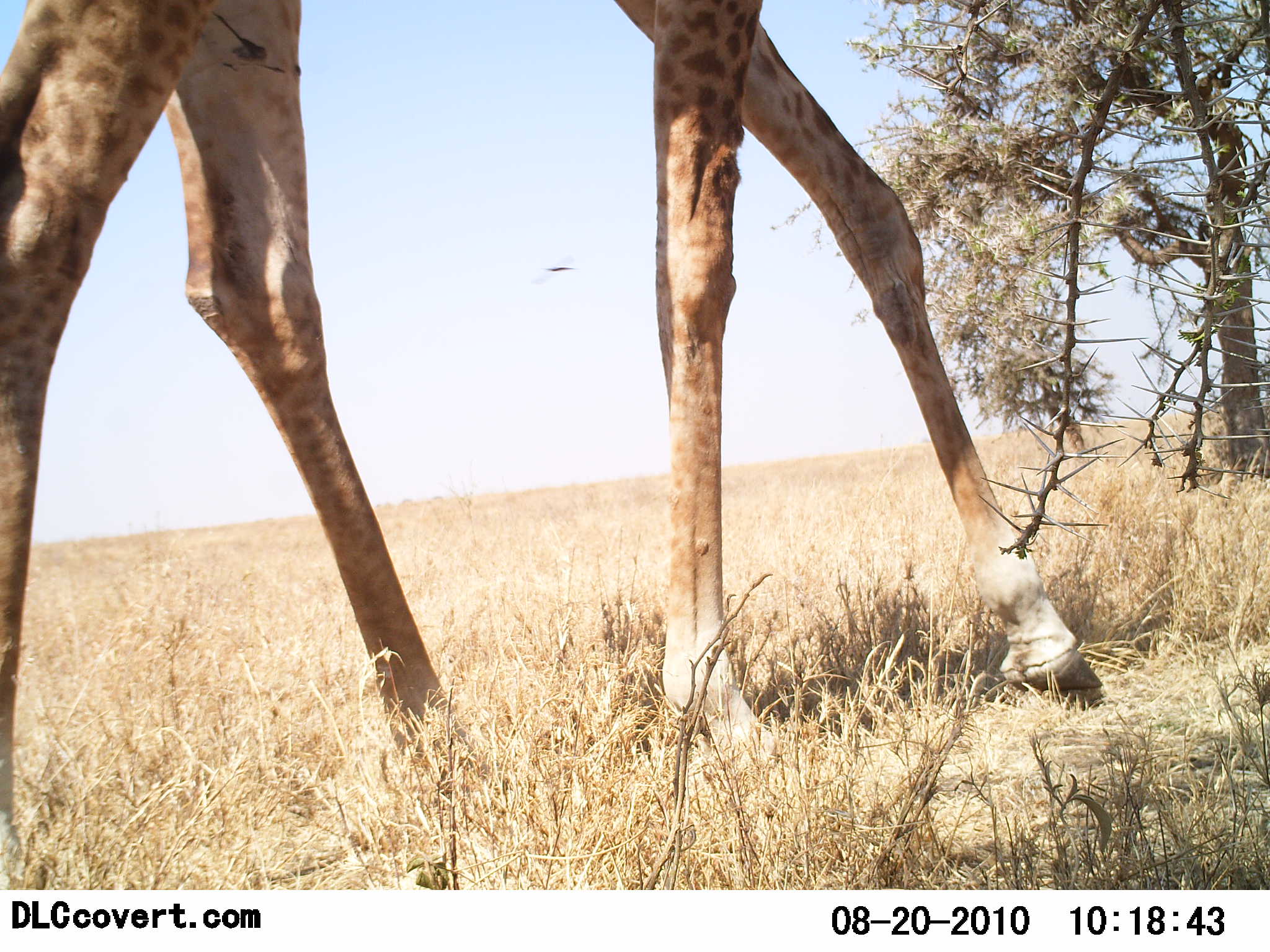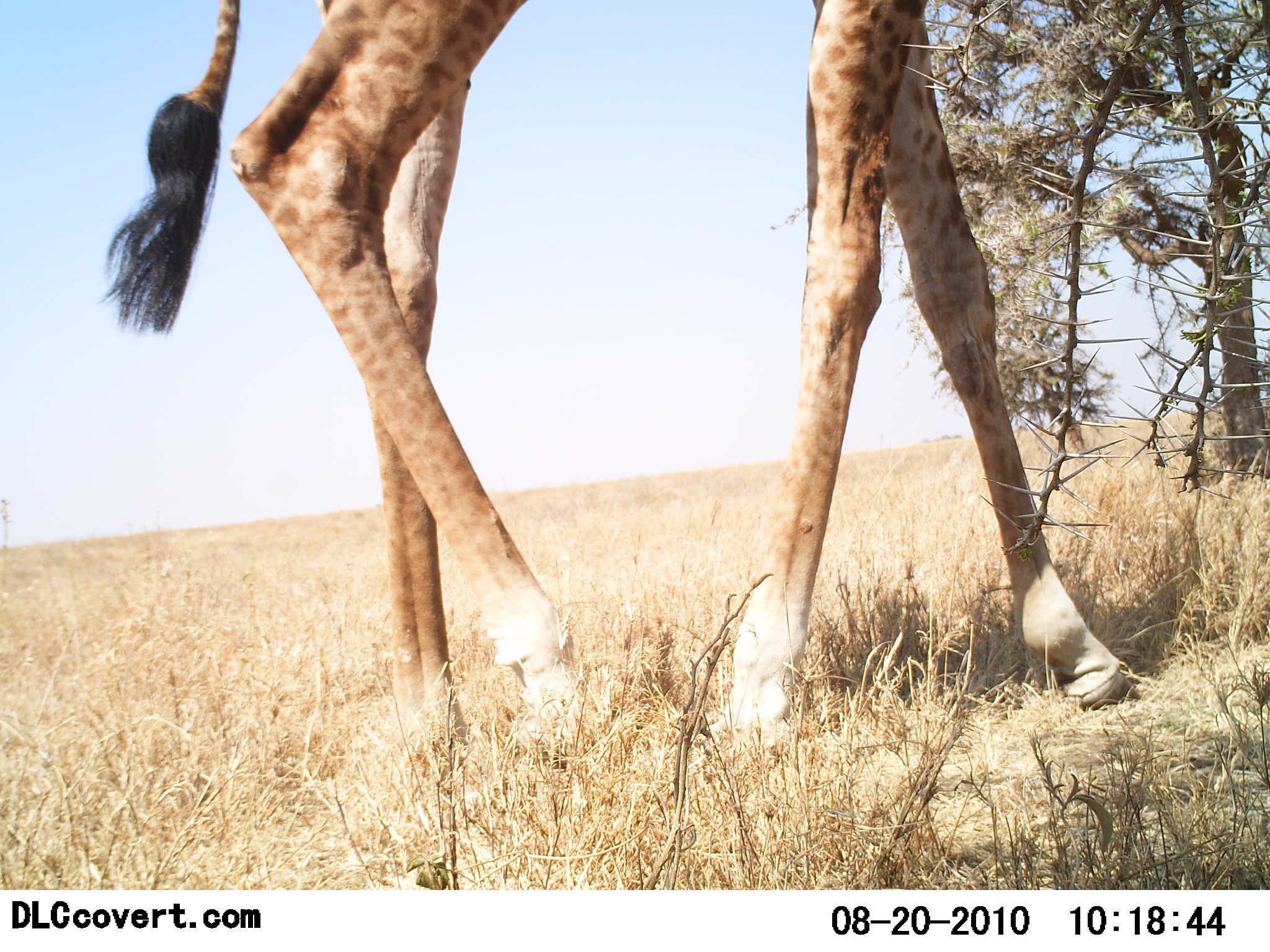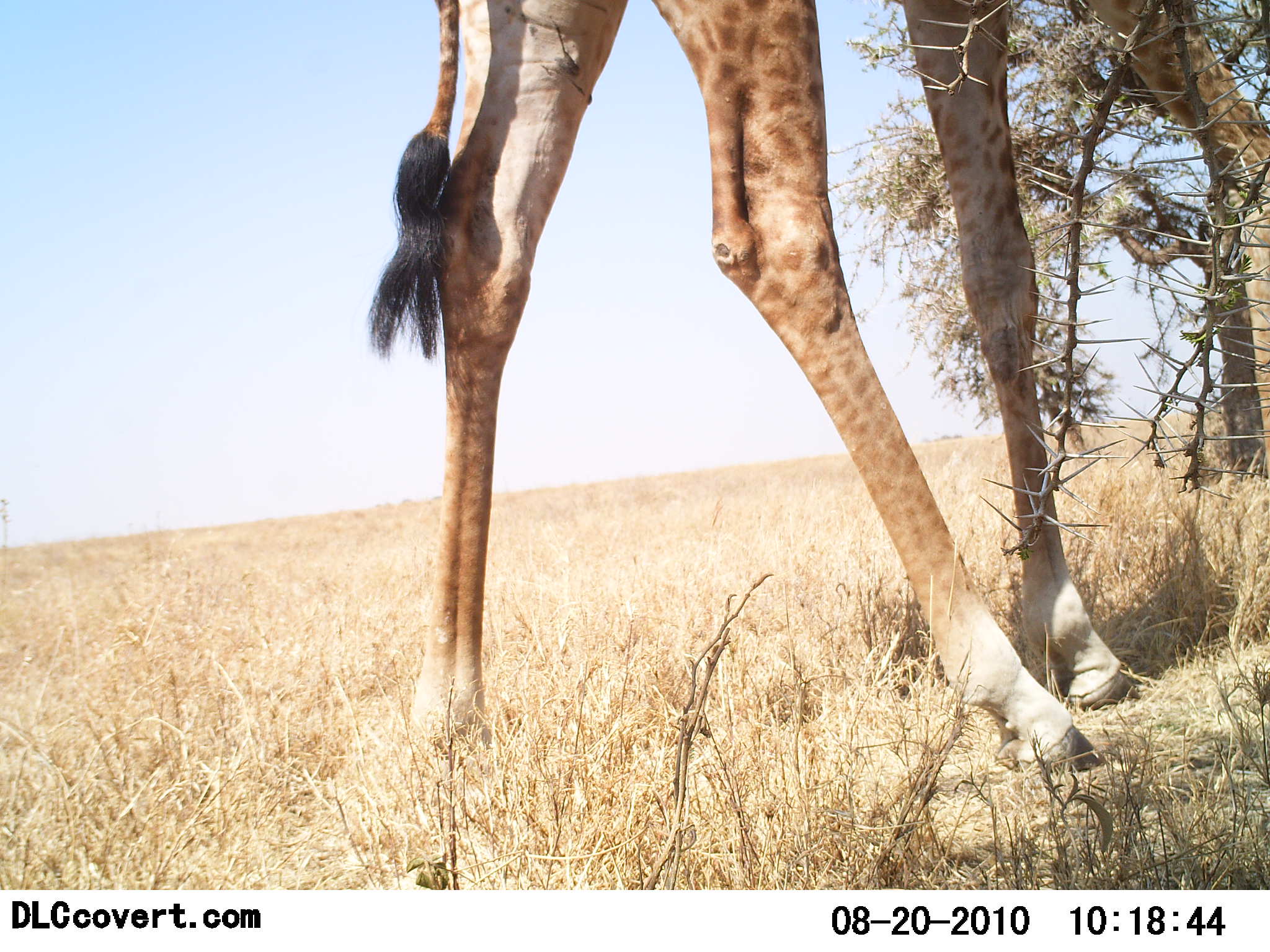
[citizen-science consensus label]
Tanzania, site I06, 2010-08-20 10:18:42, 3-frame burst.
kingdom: Animalia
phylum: Chordata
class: Mammalia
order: Artiodactyla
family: Giraffidae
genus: Giraffa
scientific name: Giraffa camelopardalis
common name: giraffe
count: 1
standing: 15%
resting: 0%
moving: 85%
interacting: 0%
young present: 0%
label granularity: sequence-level